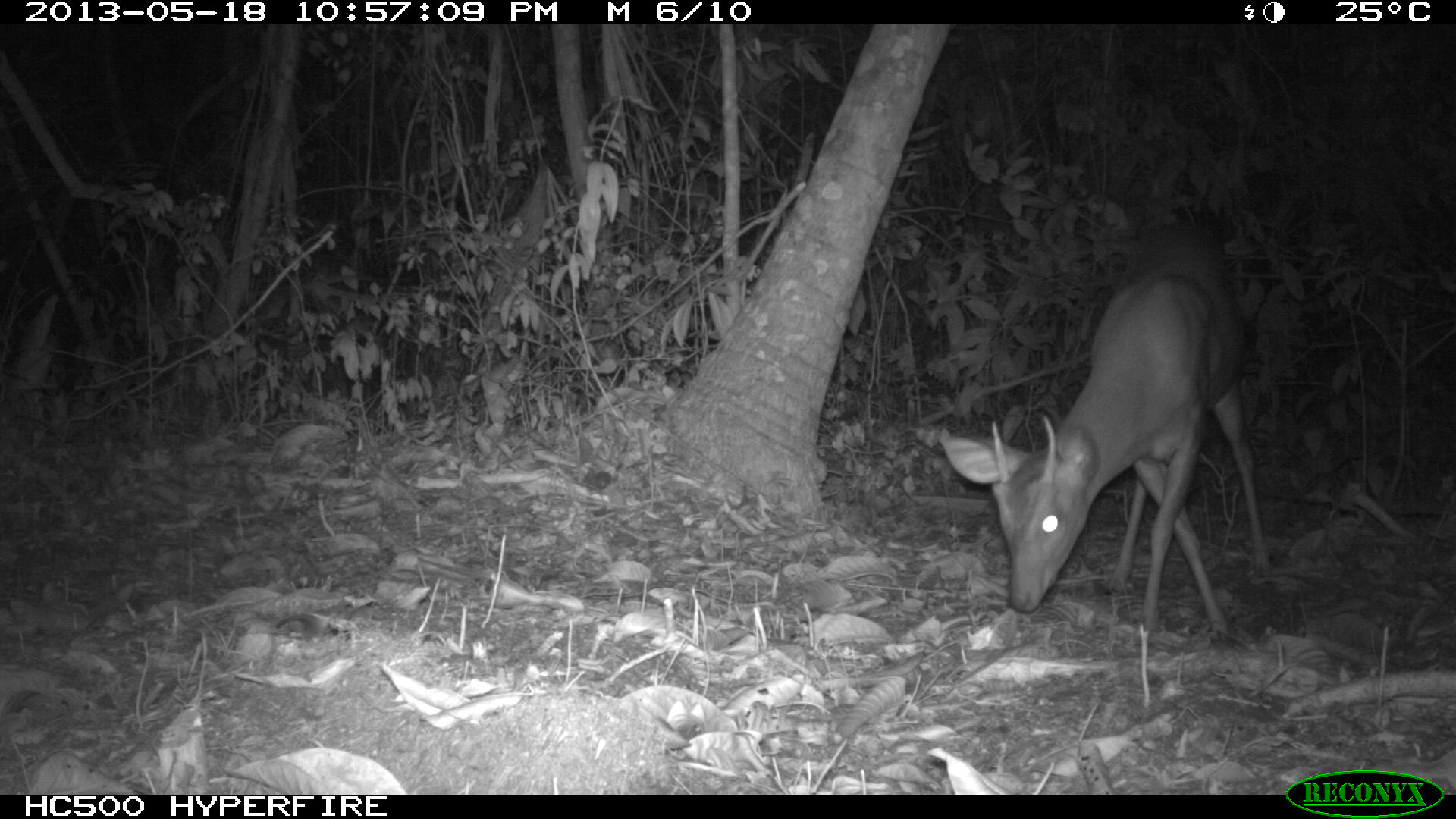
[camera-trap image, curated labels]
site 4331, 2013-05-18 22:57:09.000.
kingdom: Animalia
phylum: Chordata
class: Mammalia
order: Artiodactyla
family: Cervidae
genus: Mazama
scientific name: Mazama temama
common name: central american red brocket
Mazama temama (central american red brocket), count 1, sex male.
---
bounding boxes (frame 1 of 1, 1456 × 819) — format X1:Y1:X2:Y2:
mazama temama: 936:217:1273:637